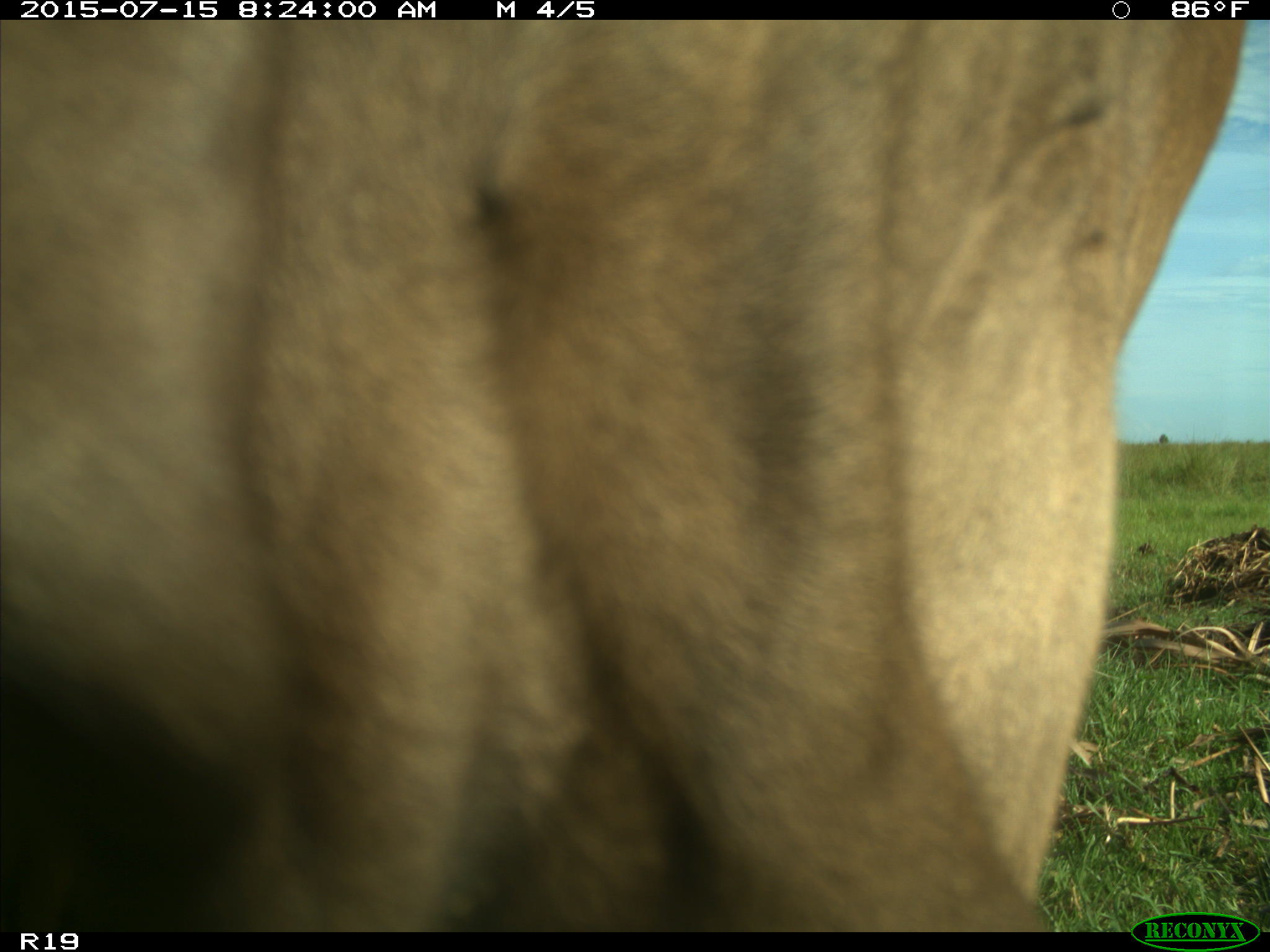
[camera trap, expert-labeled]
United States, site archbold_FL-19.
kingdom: Animalia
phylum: Chordata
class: Mammalia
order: Artiodactyla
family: Bovidae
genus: Bos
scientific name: Bos taurus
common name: domestic cow